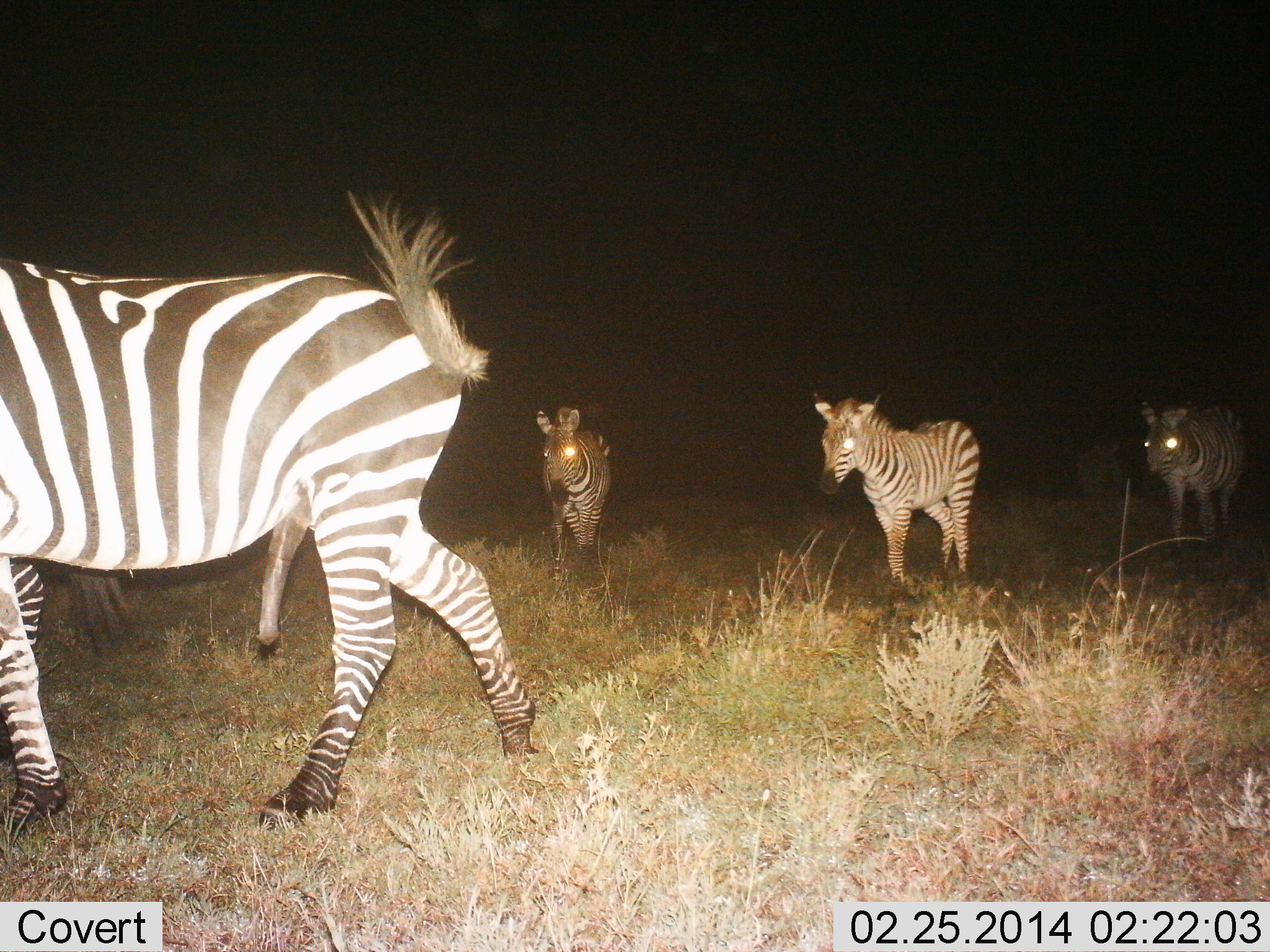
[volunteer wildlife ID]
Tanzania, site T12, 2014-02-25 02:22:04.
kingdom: Animalia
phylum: Chordata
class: Mammalia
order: Perissodactyla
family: Equidae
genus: Equus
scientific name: Equus quagga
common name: plains zebra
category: zebra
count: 5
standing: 10%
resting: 0%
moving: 100%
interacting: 0%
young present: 0%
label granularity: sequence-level